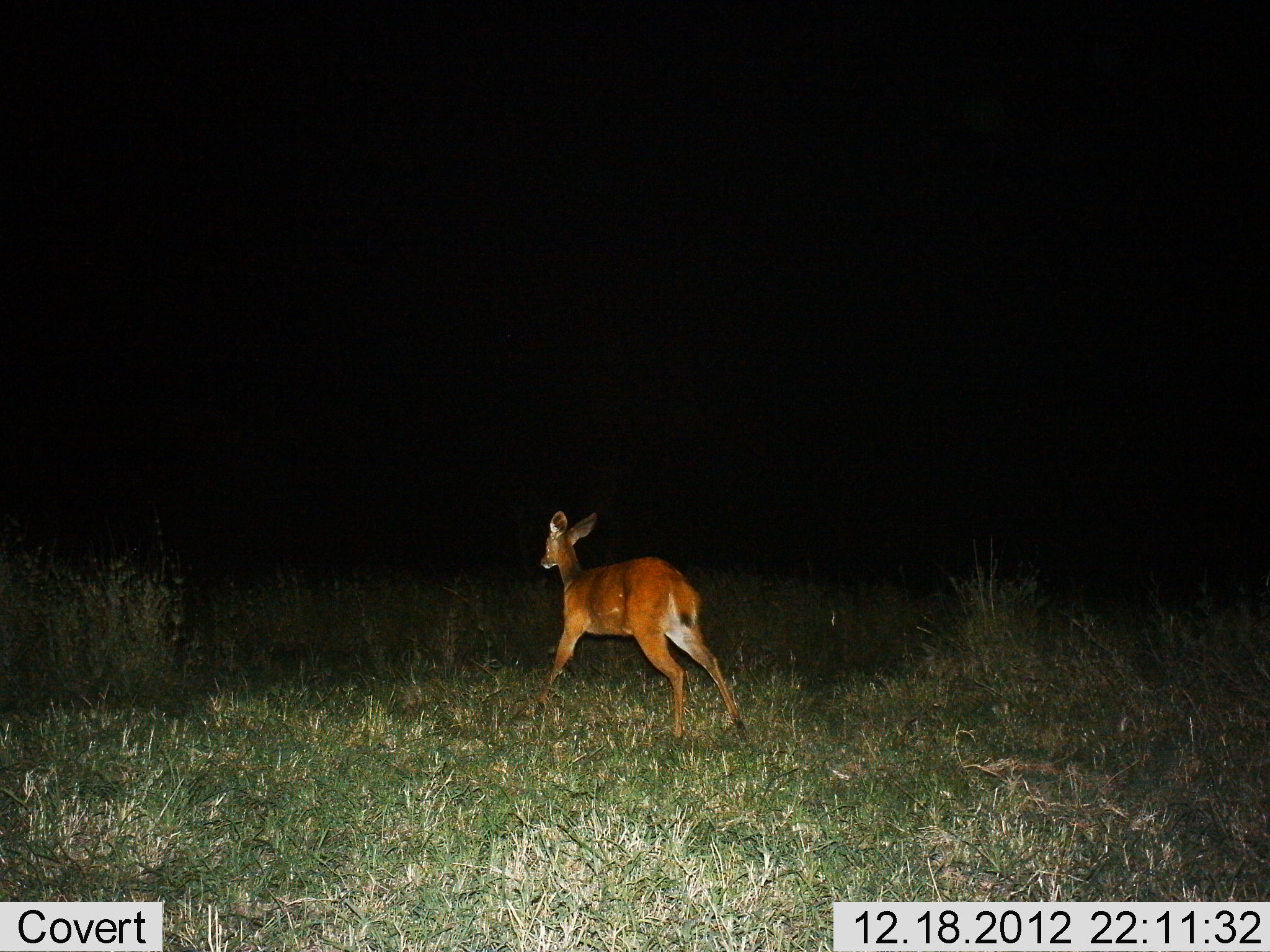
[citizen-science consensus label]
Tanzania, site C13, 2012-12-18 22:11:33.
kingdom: Animalia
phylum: Chordata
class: Mammalia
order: Artiodactyla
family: Bovidae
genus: Redunca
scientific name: Redunca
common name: reedbuck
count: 1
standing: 5%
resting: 0%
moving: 95%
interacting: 0%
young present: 0%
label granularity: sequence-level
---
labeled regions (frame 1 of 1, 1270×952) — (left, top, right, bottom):
animal: (537, 511, 750, 741)